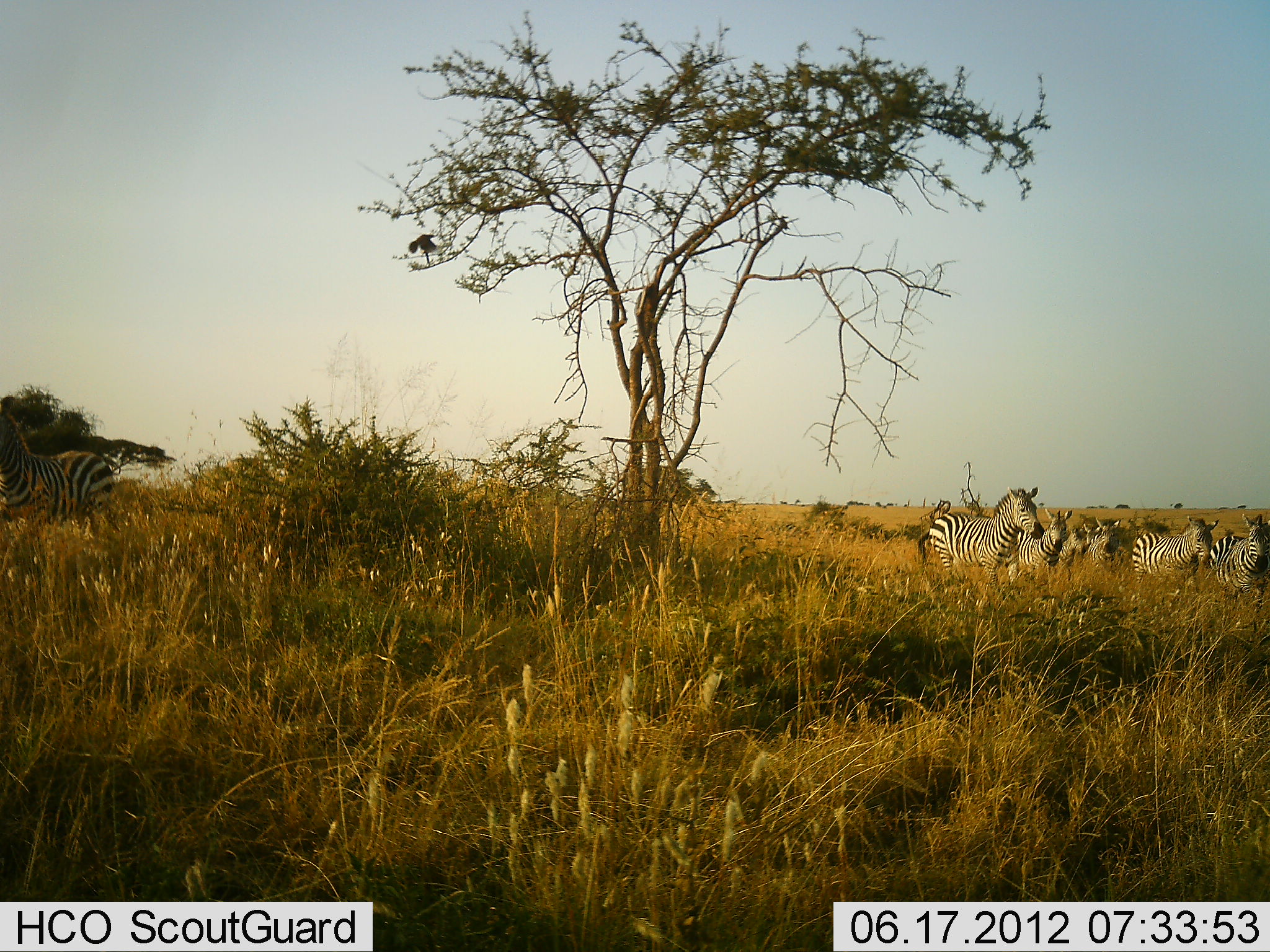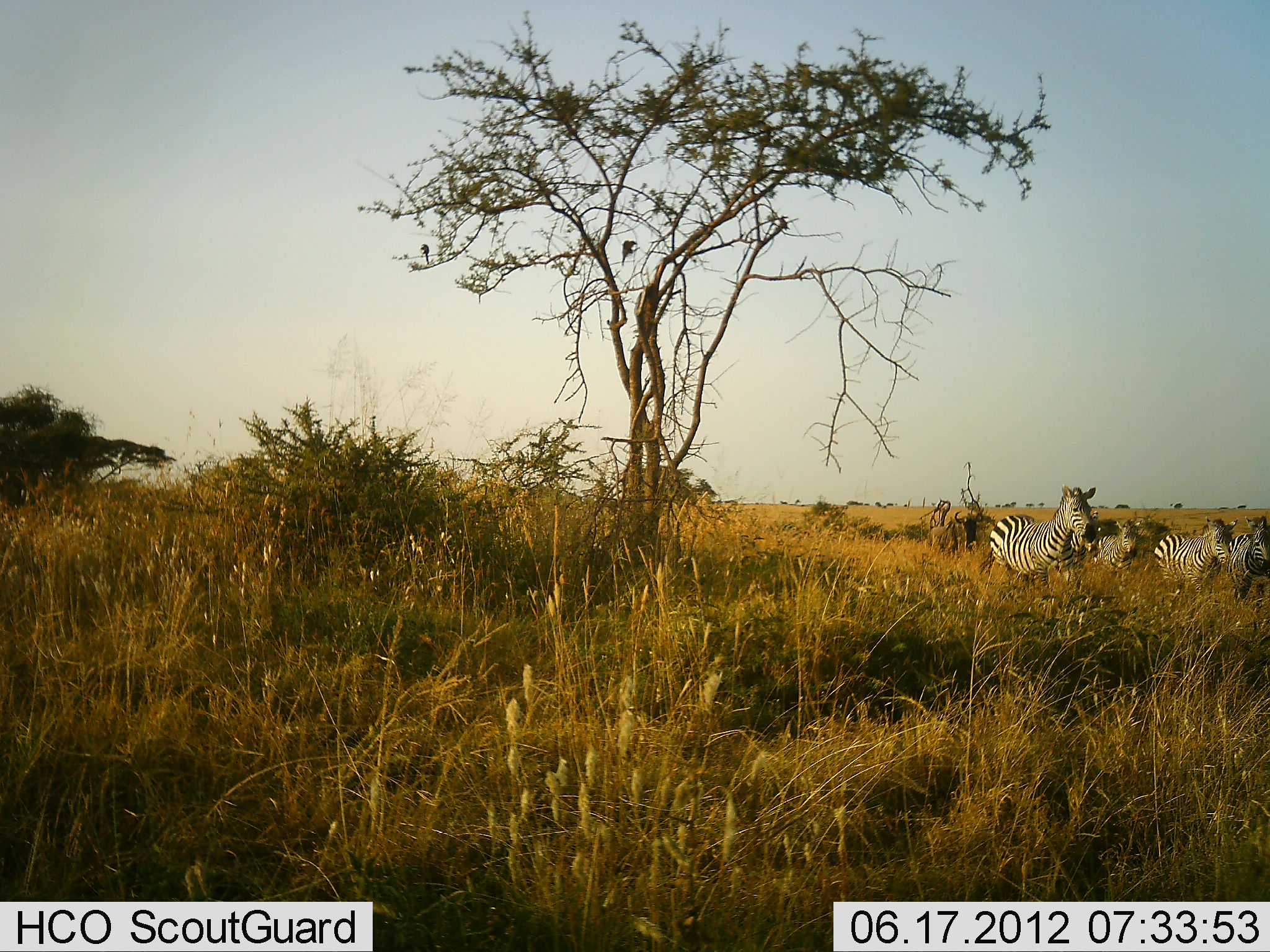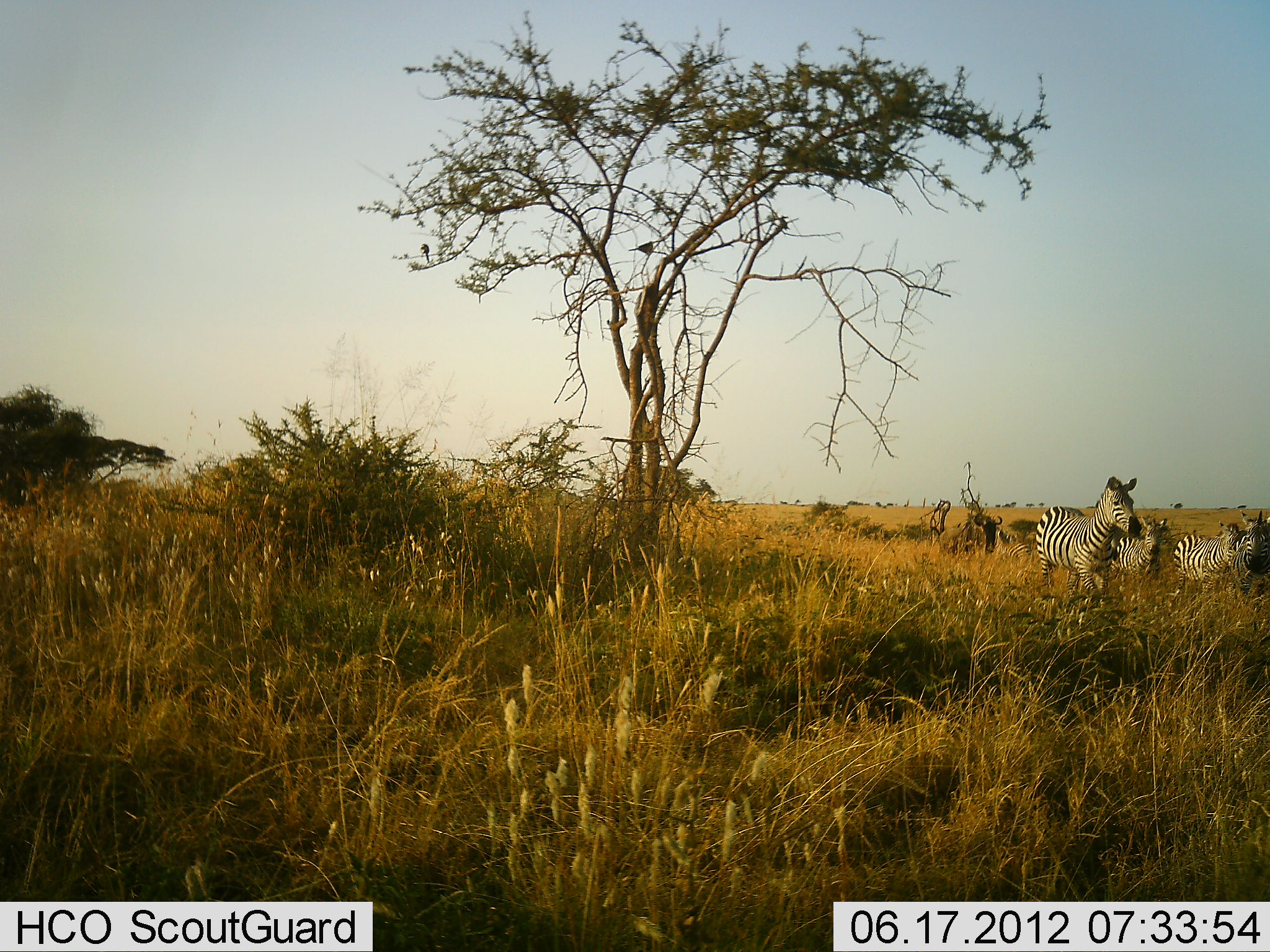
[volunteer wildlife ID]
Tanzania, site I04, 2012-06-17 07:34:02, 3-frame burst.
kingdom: Animalia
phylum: Chordata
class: Mammalia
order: Perissodactyla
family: Equidae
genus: Equus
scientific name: Equus quagga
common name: plains zebra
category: zebra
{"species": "zebra (plains zebra) (Equus quagga)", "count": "7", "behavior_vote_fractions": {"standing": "67%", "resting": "0%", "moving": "33%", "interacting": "0%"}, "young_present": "0%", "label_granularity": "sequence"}